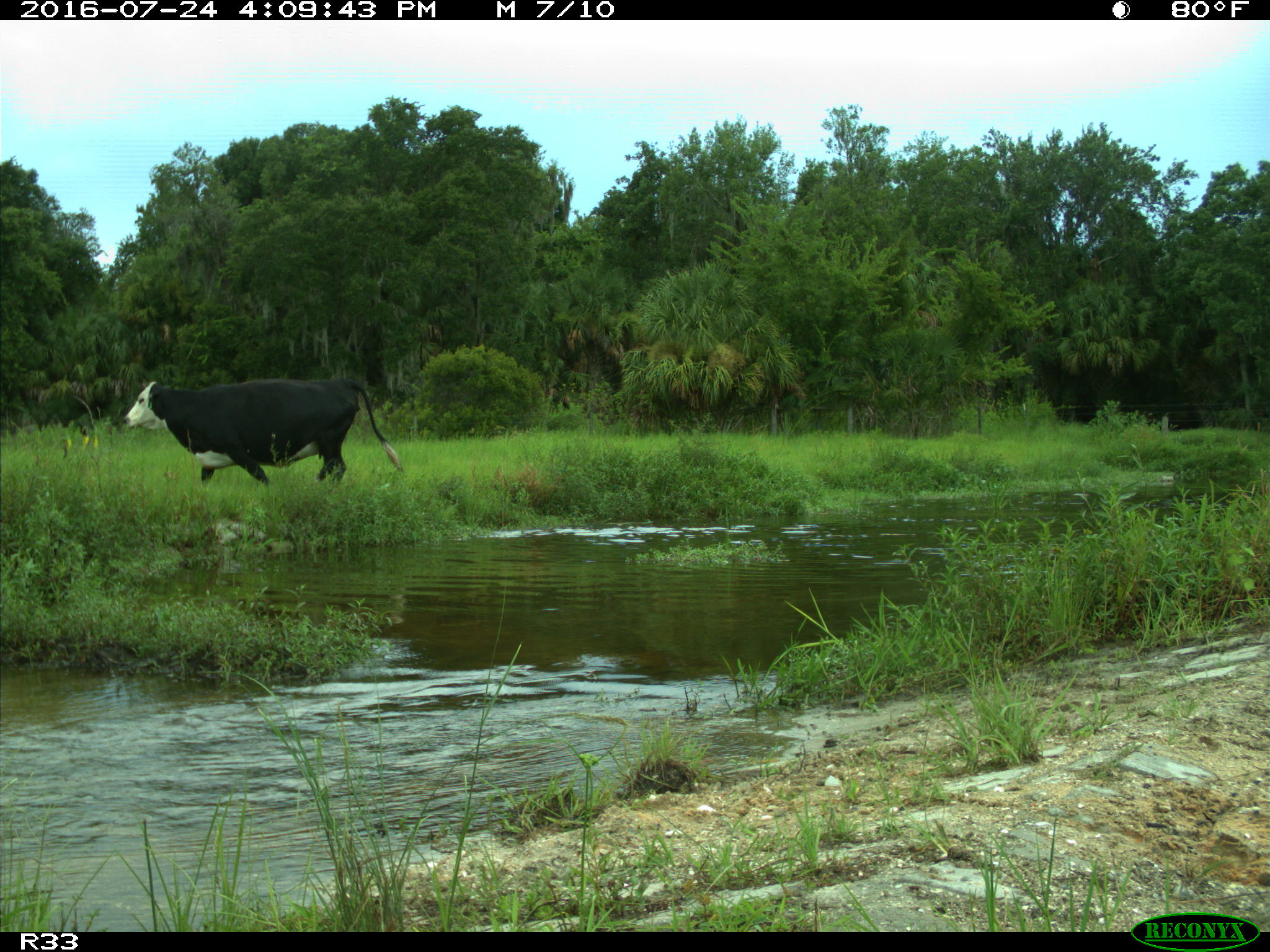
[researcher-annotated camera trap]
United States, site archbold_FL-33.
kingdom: Animalia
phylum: Chordata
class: Mammalia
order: Artiodactyla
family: Bovidae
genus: Bos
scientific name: Bos taurus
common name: domestic cow